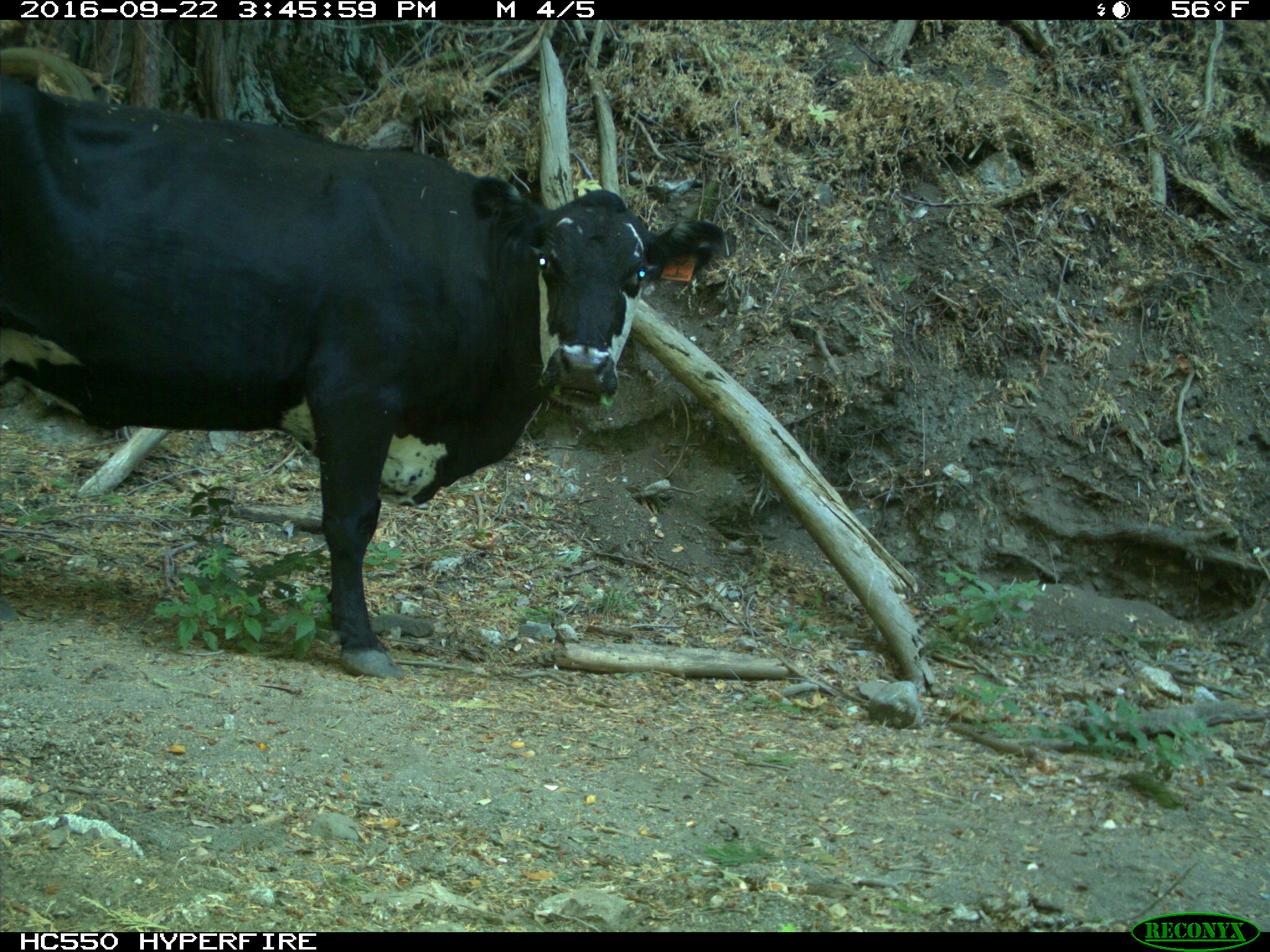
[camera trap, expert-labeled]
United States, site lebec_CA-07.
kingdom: Animalia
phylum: Chordata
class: Mammalia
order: Artiodactyla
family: Bovidae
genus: Bos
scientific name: Bos taurus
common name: domestic cow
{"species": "Bos taurus (domestic cow)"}